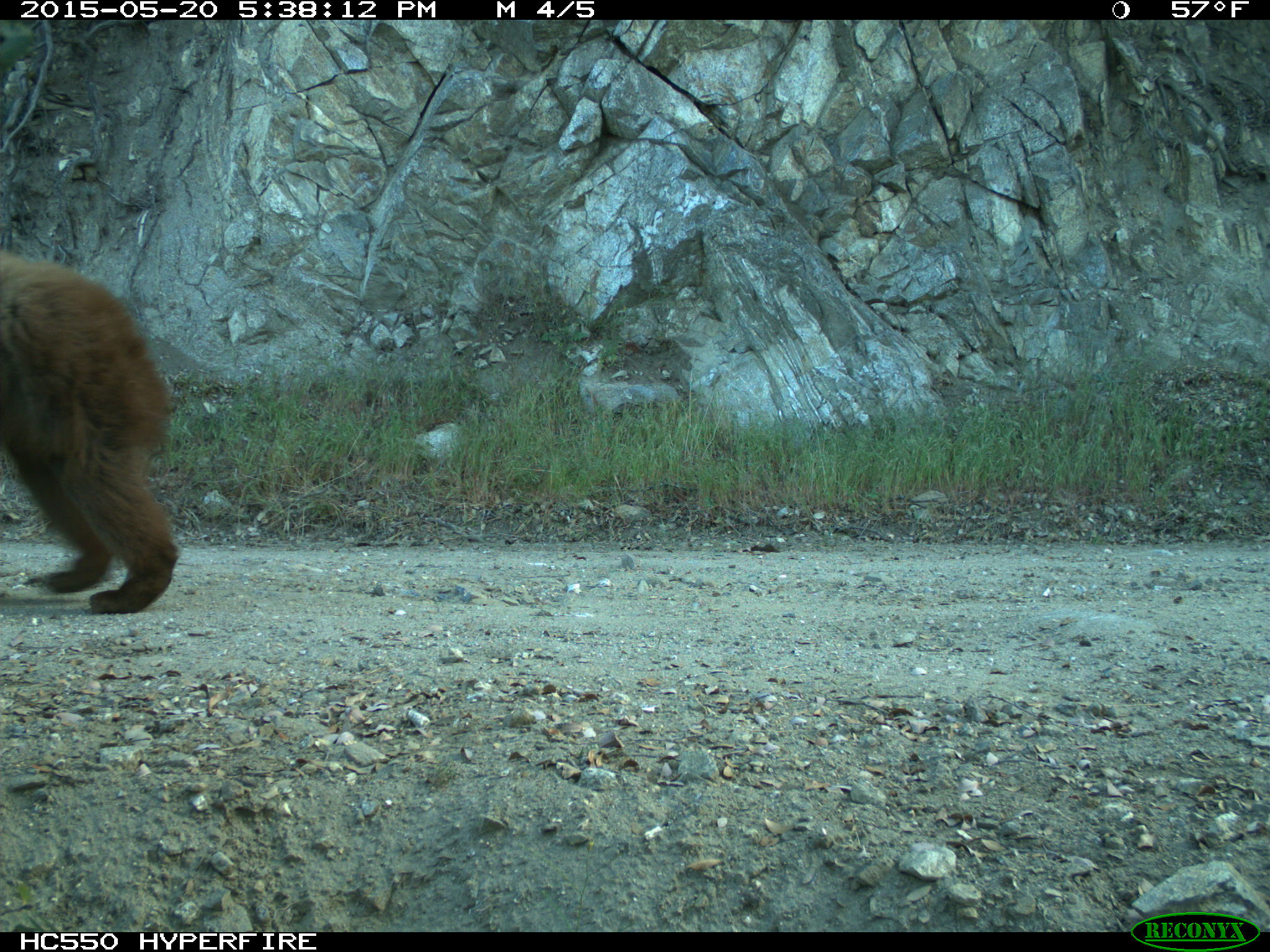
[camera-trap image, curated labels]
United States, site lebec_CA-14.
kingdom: Animalia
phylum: Chordata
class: Mammalia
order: Carnivora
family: Ursidae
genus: Ursus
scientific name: Ursus americanus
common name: american black bear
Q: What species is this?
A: Ursus americanus (american black bear).